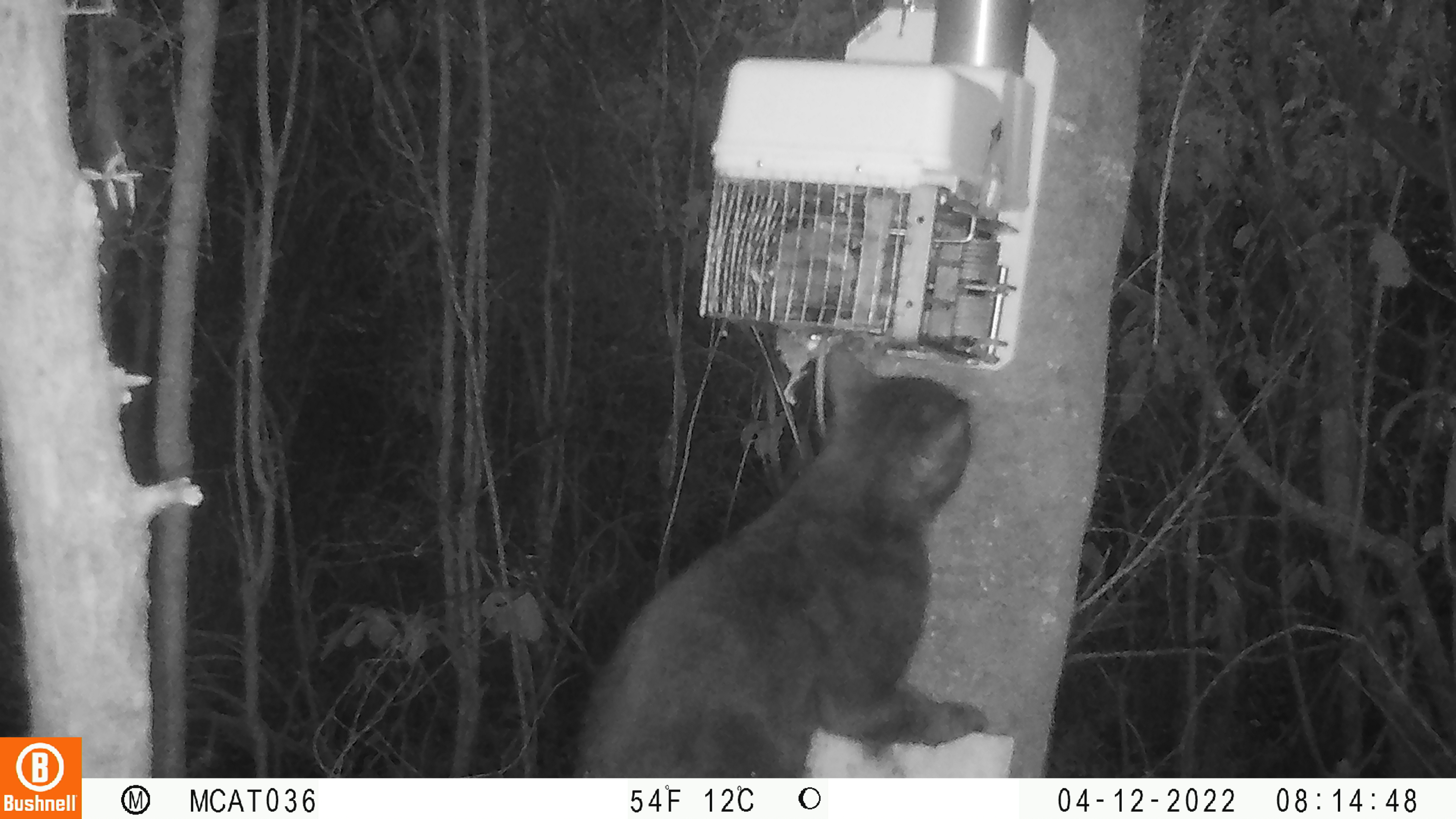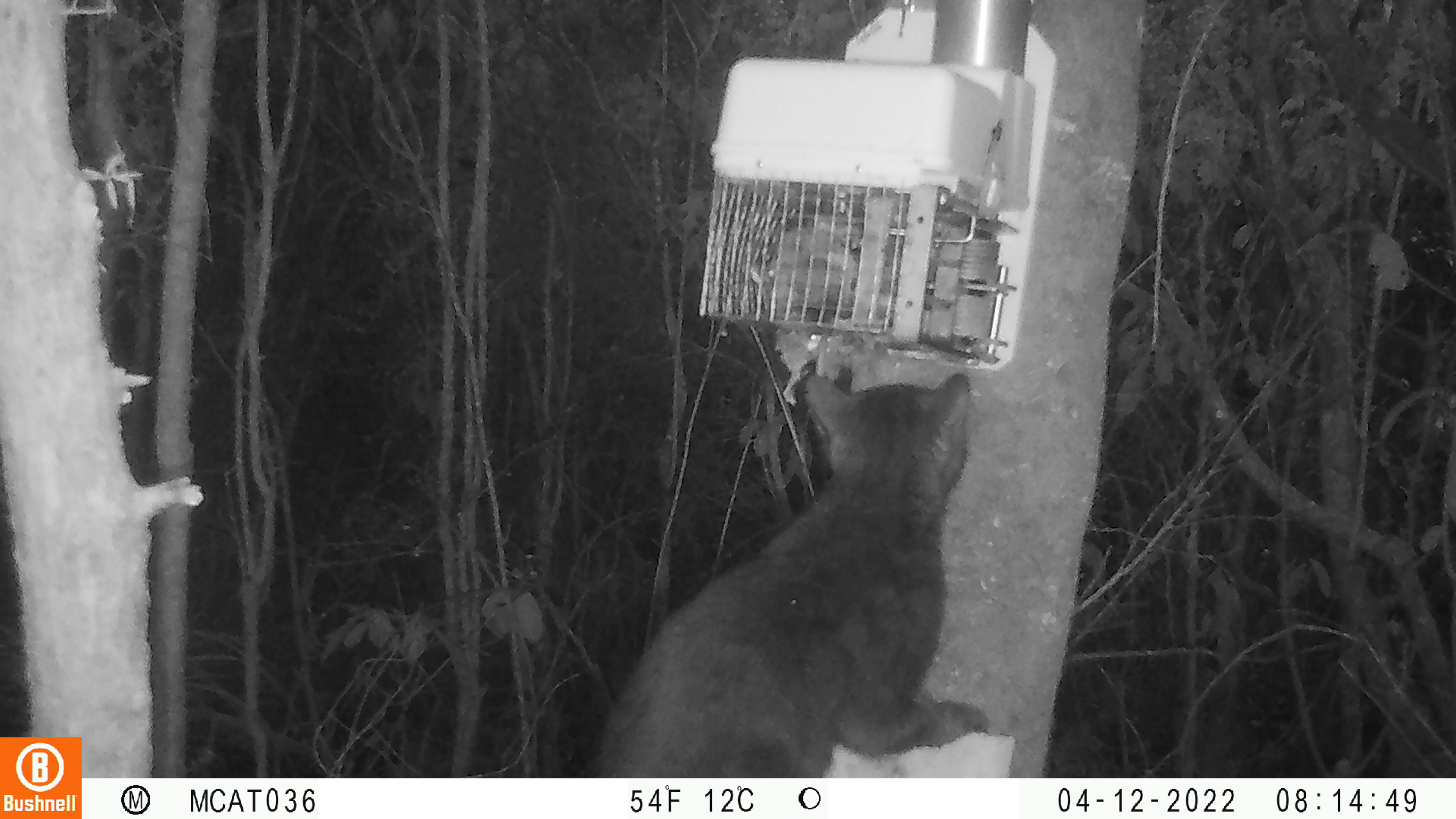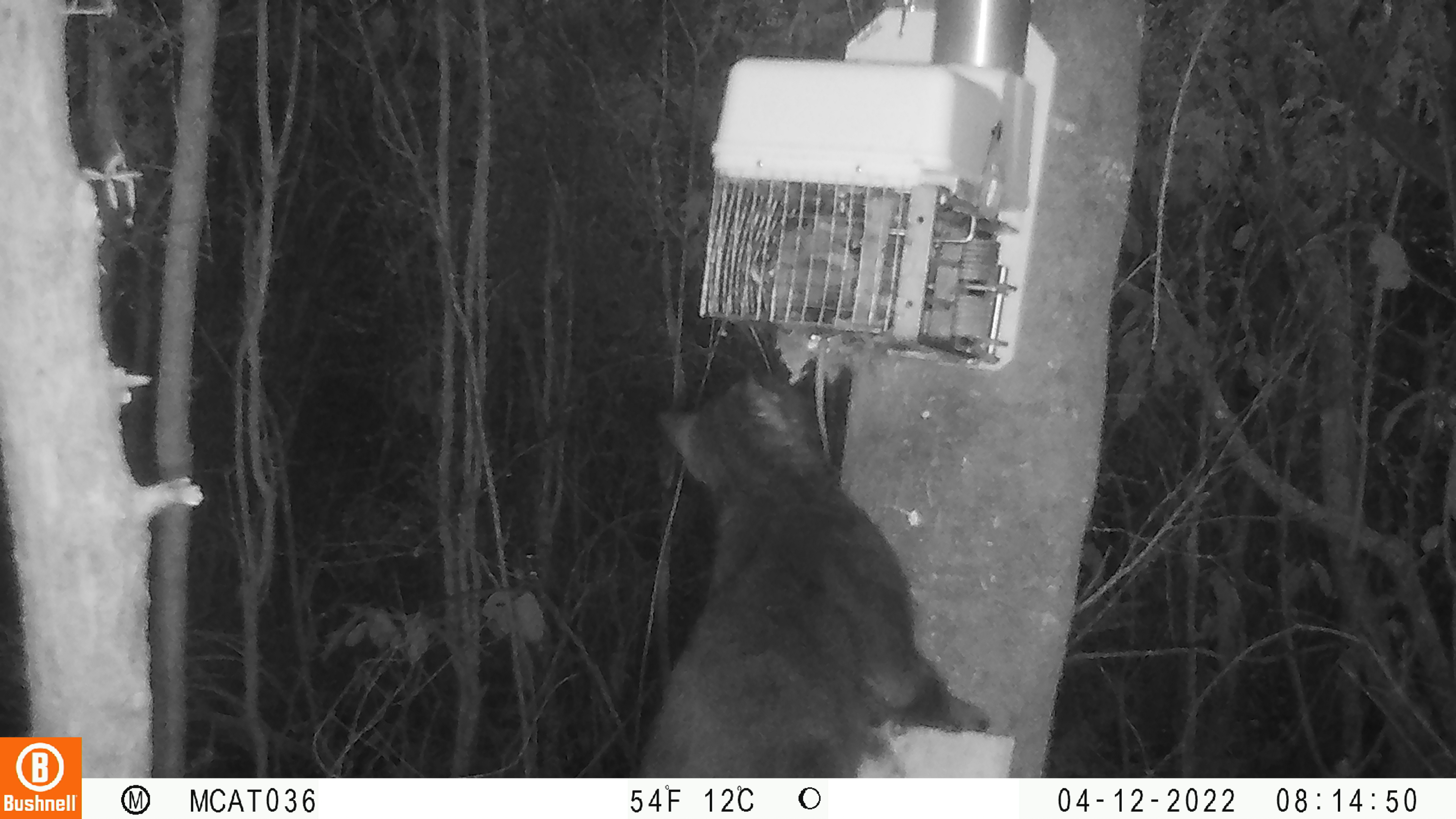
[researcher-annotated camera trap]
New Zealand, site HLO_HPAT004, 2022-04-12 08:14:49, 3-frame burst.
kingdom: Animalia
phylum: Chordata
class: Mammalia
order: Carnivora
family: Felidae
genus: Felis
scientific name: Felis catus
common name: domestic cat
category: cat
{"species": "cat (domestic cat) (Felis catus)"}